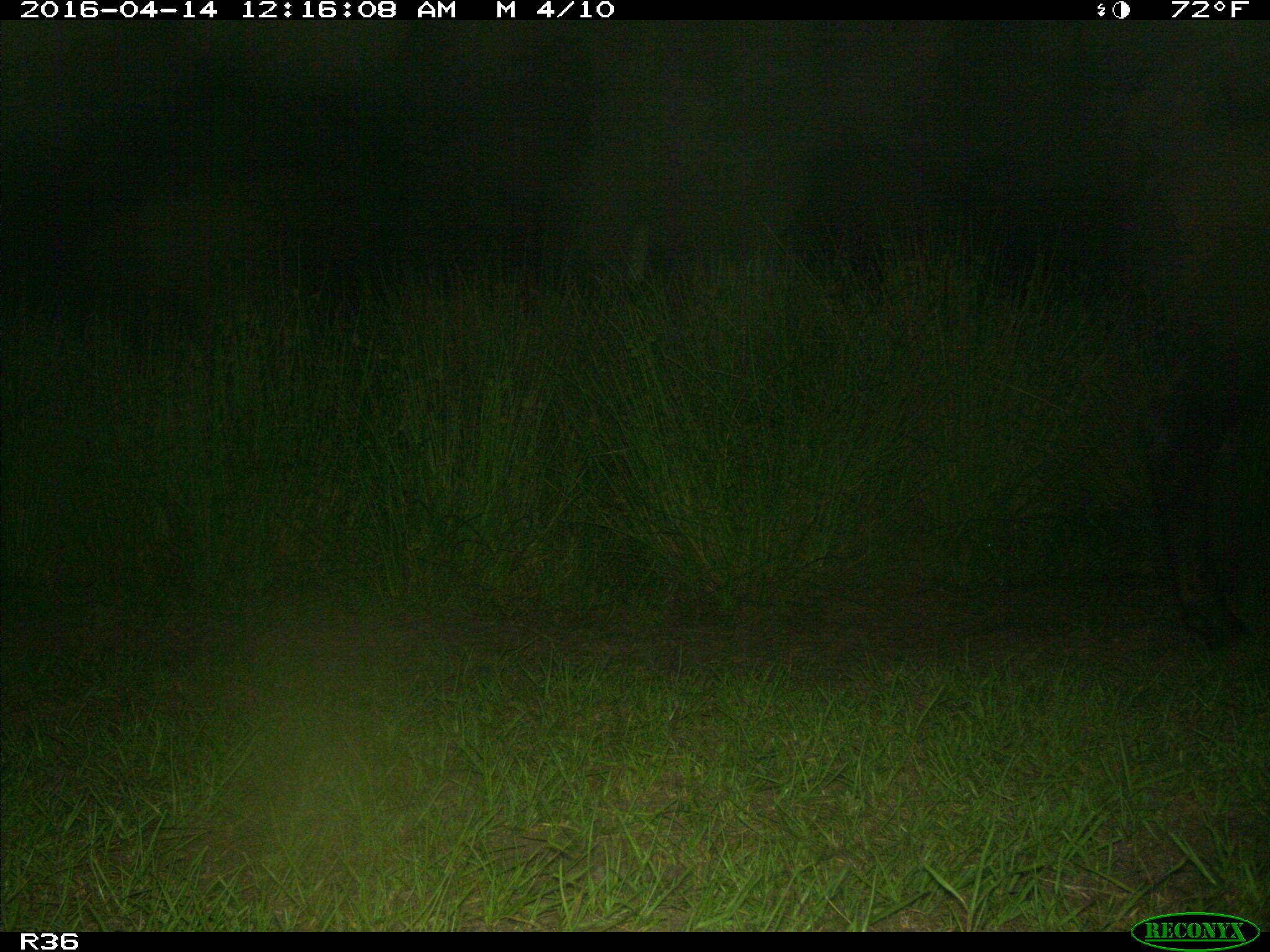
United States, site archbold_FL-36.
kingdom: Animalia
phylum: Chordata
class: Mammalia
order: Artiodactyla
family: Bovidae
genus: Bos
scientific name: Bos taurus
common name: domestic cow